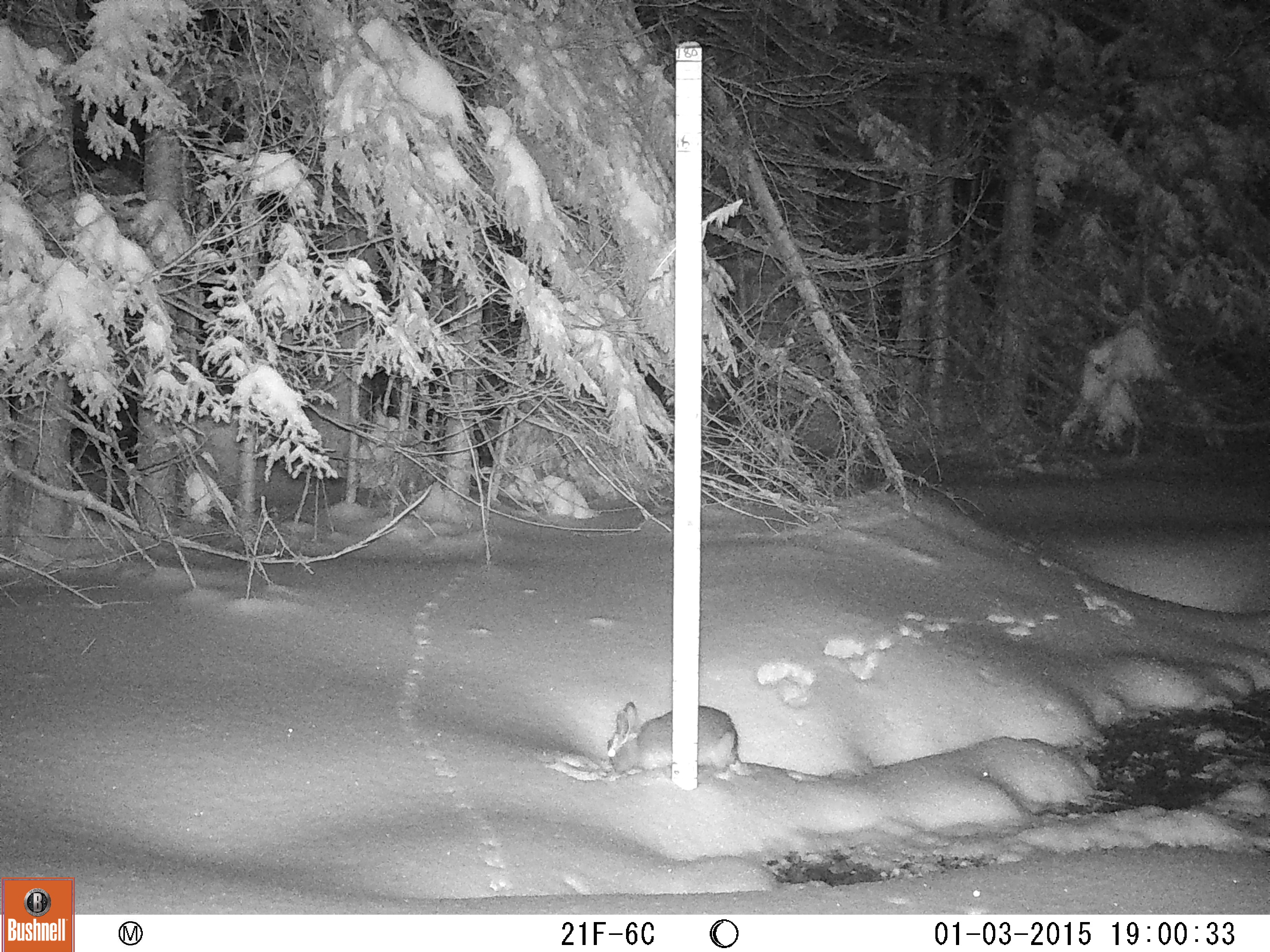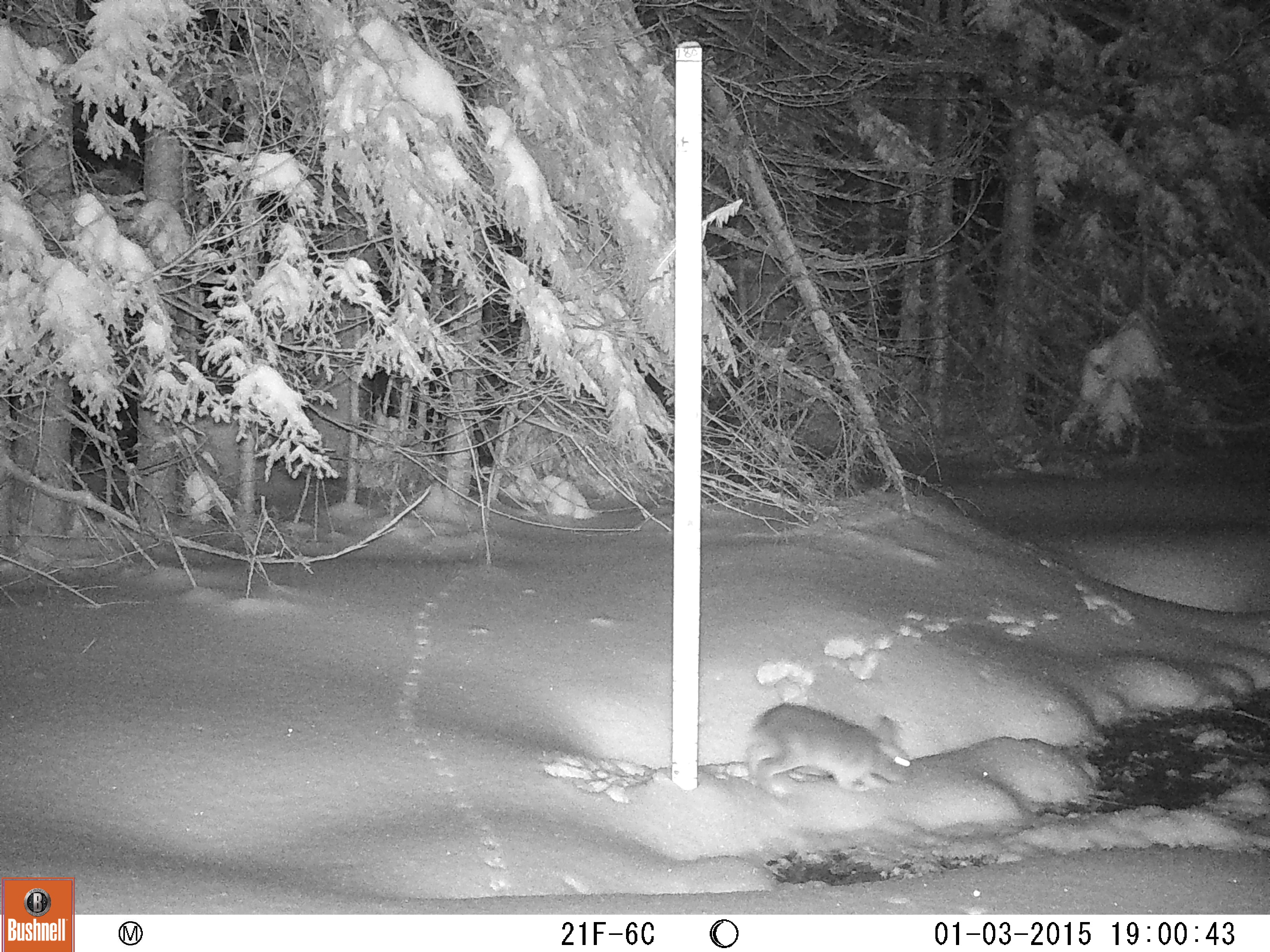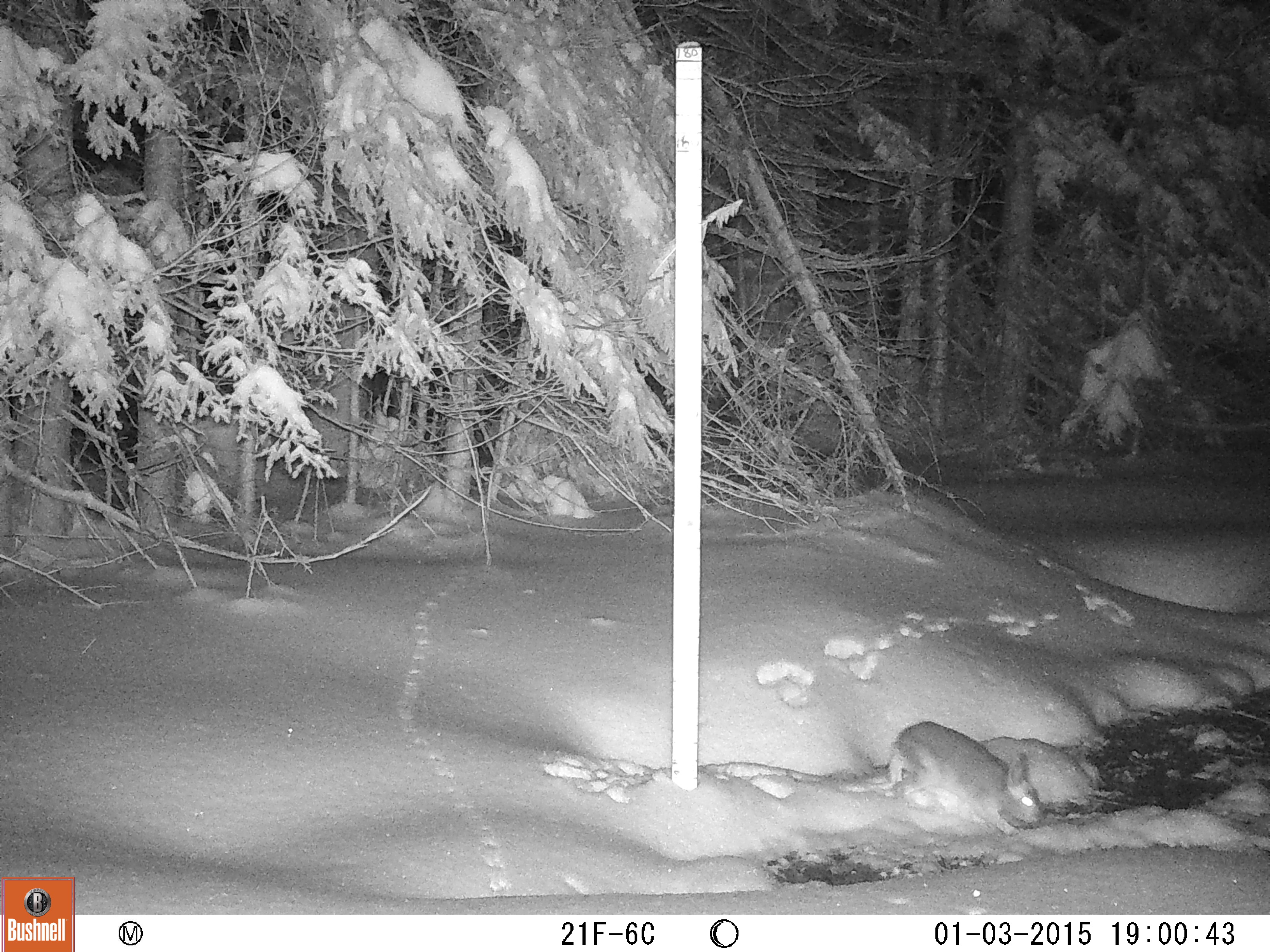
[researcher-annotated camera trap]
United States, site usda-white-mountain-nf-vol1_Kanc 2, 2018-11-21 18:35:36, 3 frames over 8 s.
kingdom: Animalia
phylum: Chordata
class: Mammalia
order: Lagomorpha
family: Leporidae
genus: Lepus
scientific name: Lepus americanus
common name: snowshoe hare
Snowshoe hare (Lepus americanus).